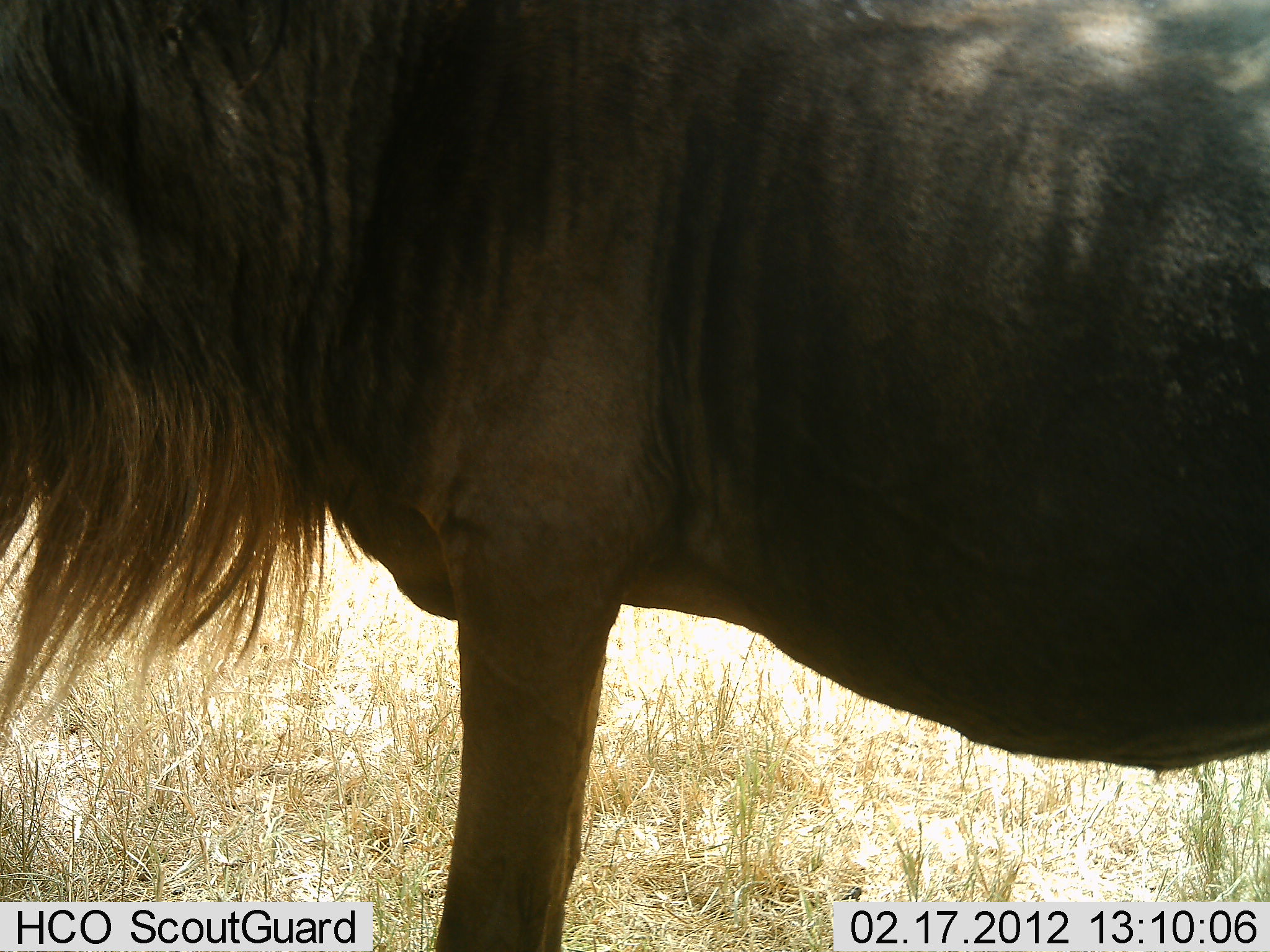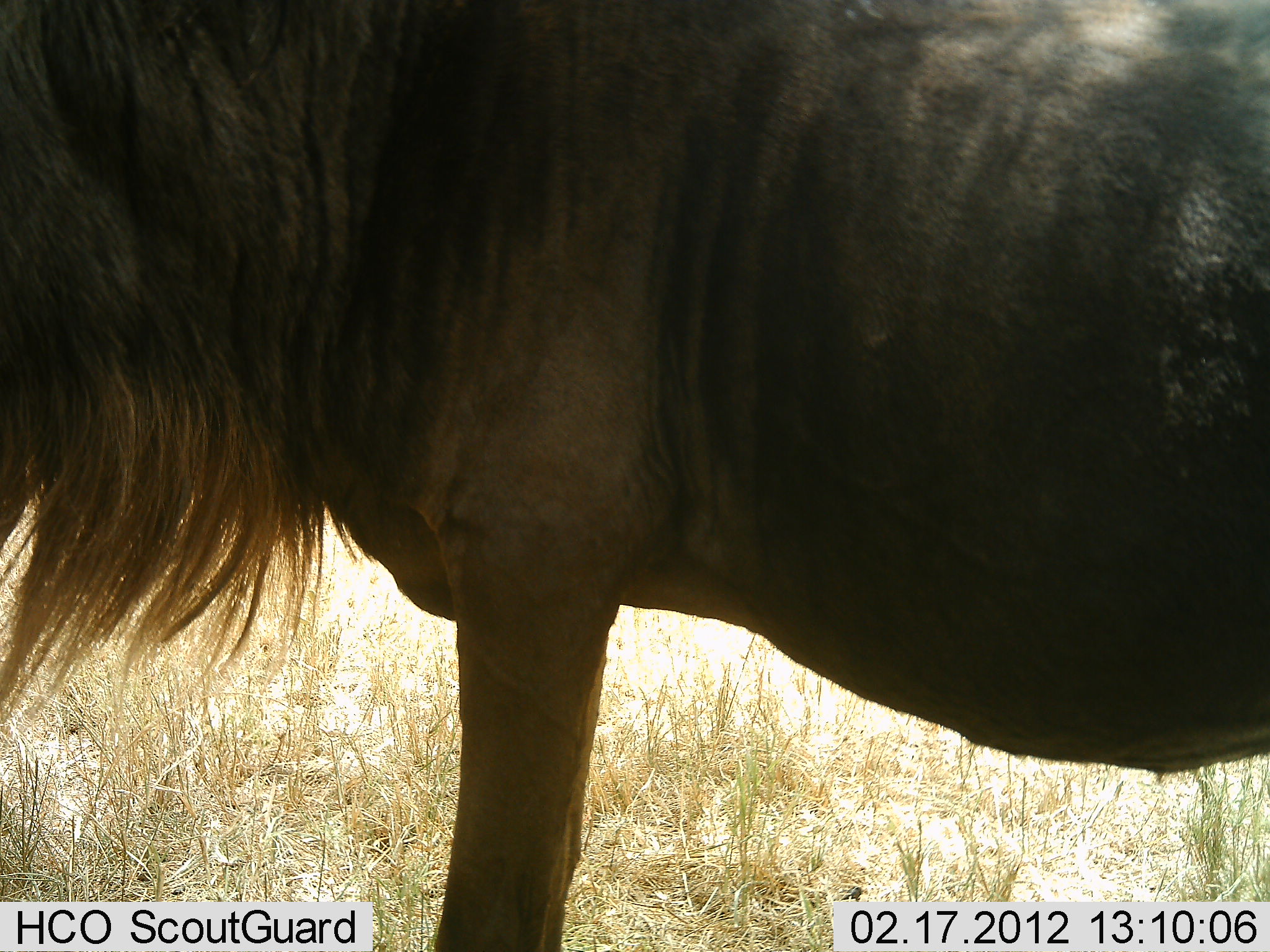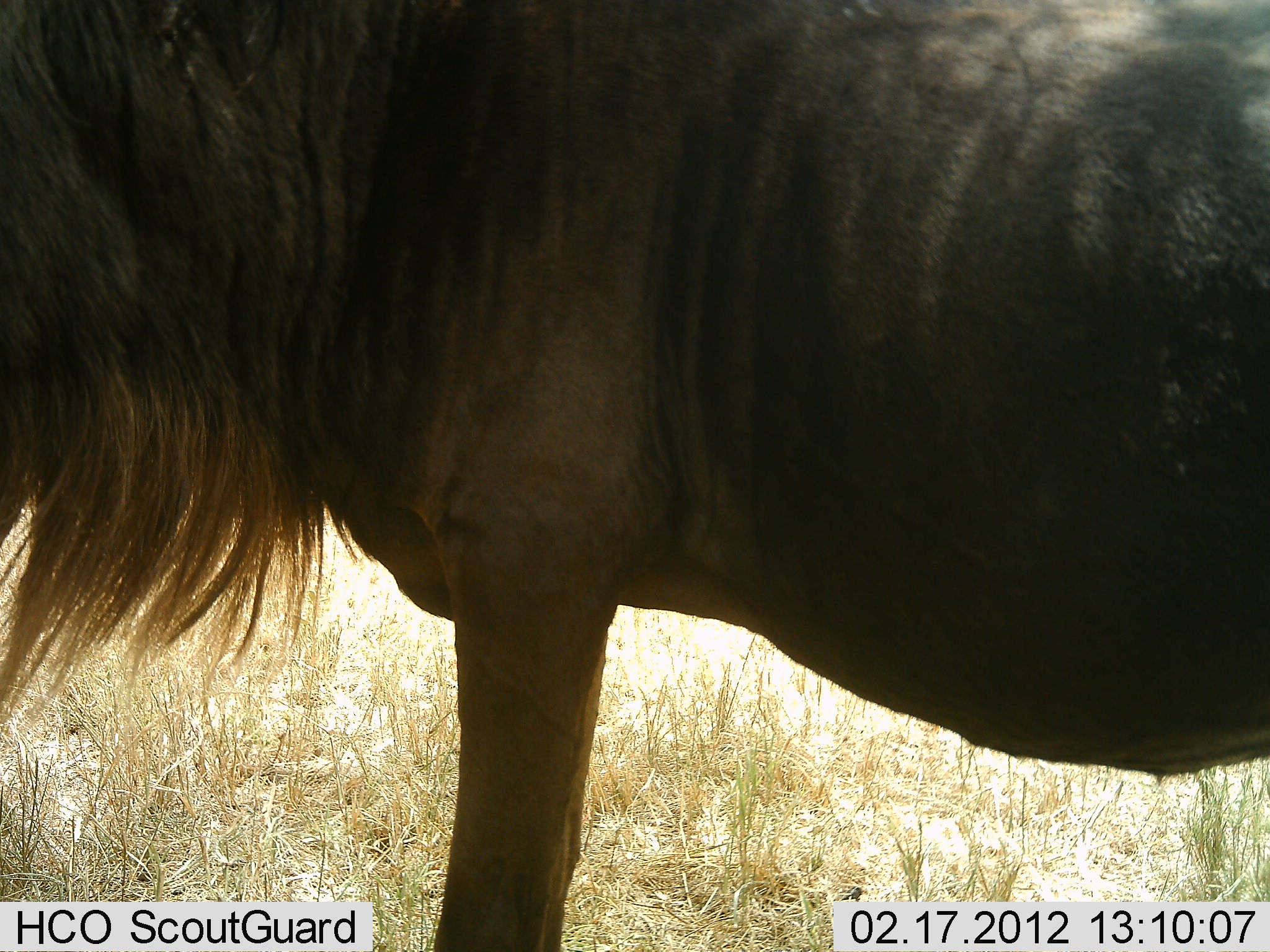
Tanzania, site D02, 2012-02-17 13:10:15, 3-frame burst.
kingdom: Animalia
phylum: Chordata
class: Mammalia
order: Artiodactyla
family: Bovidae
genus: Connochaetes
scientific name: Connochaetes taurinus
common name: blue wildebeest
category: wildebeest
Wildebeest (blue wildebeest) (Connochaetes taurinus), count 1. Behavior (volunteer vote fractions): standing 97%, resting 3%, moving 3%, interacting 0%. Young present (vote fraction): 0%. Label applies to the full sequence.